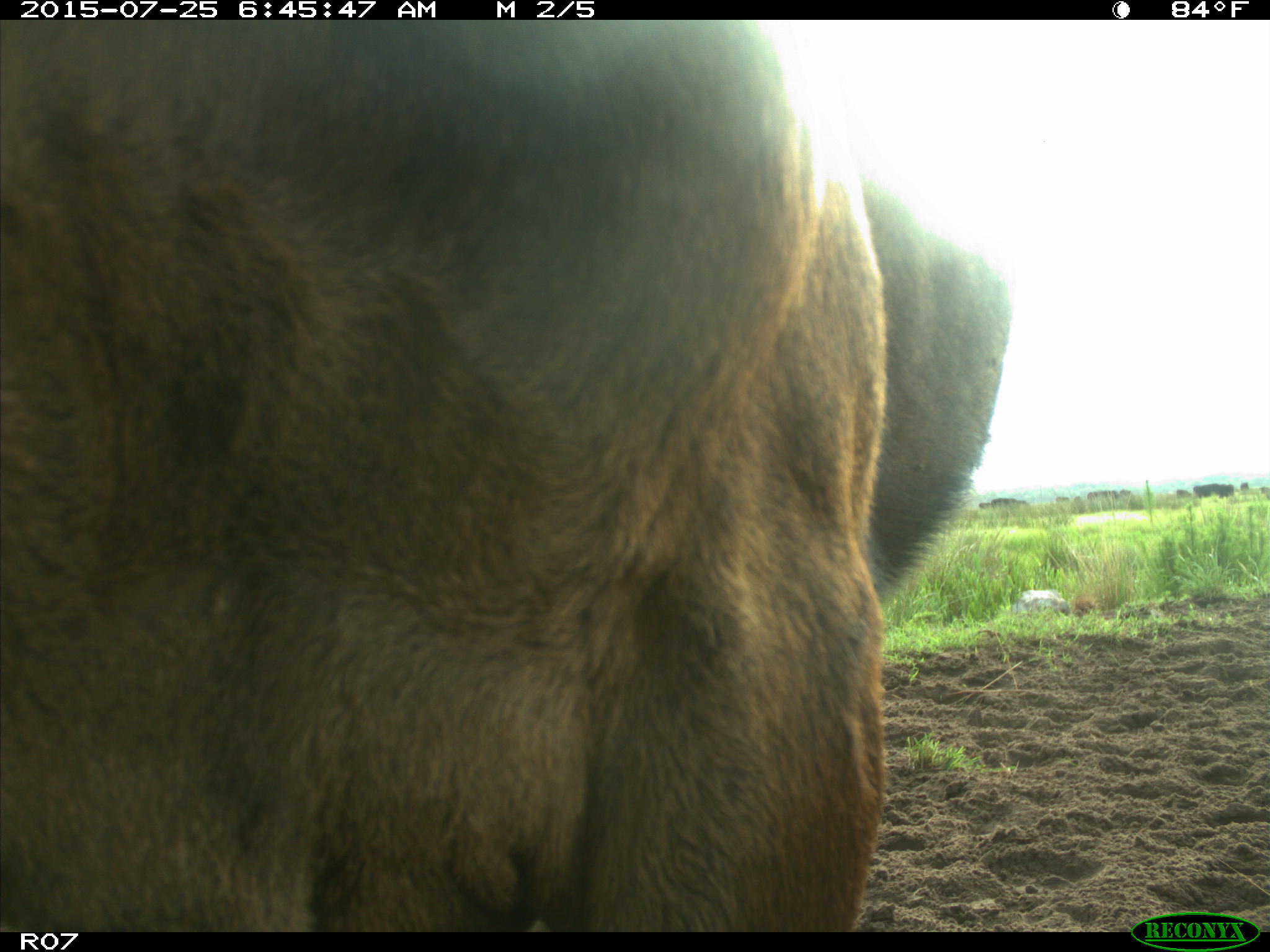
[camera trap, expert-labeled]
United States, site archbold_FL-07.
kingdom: Animalia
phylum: Chordata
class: Mammalia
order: Artiodactyla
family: Bovidae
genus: Bos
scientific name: Bos taurus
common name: domestic cow